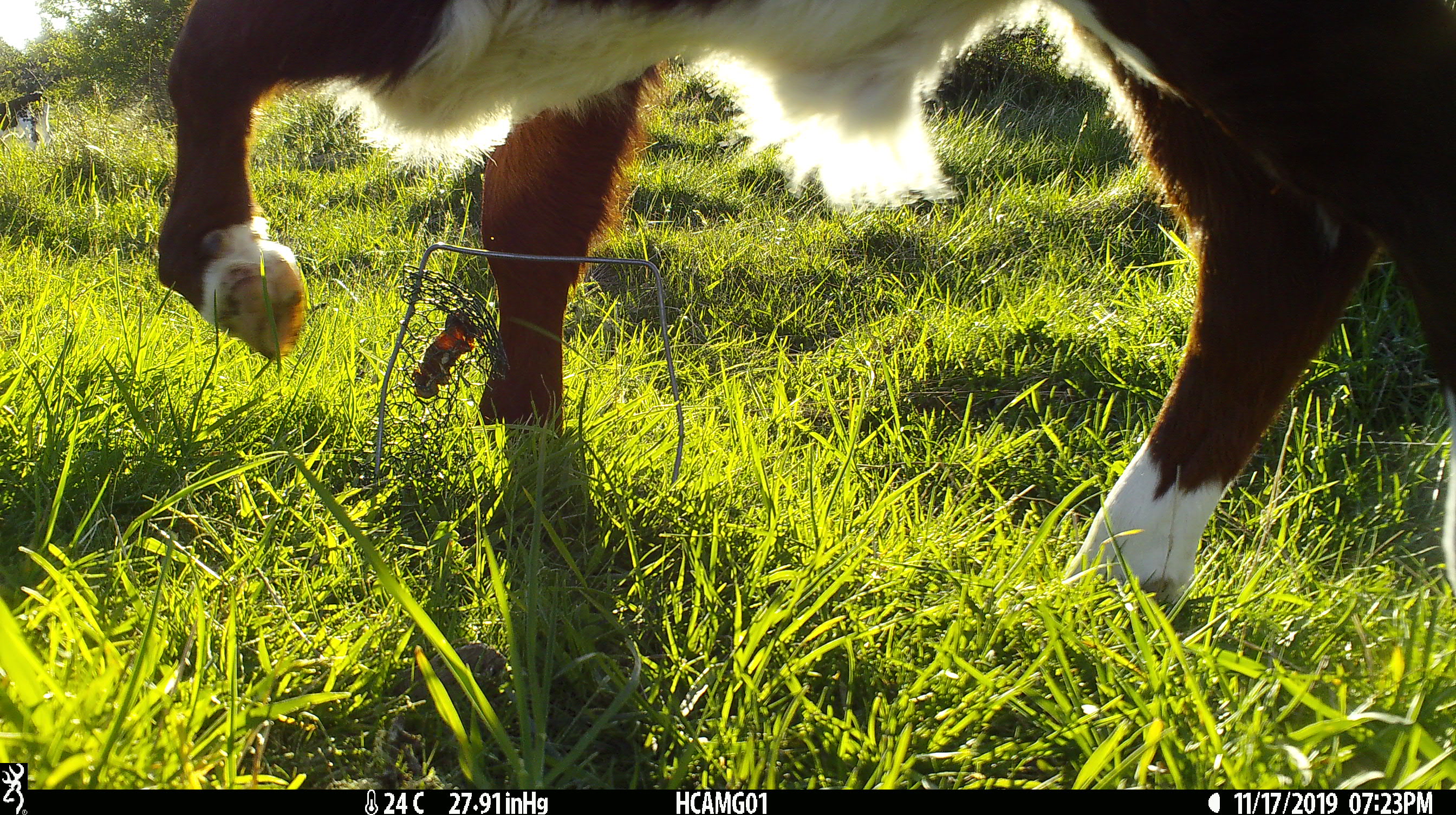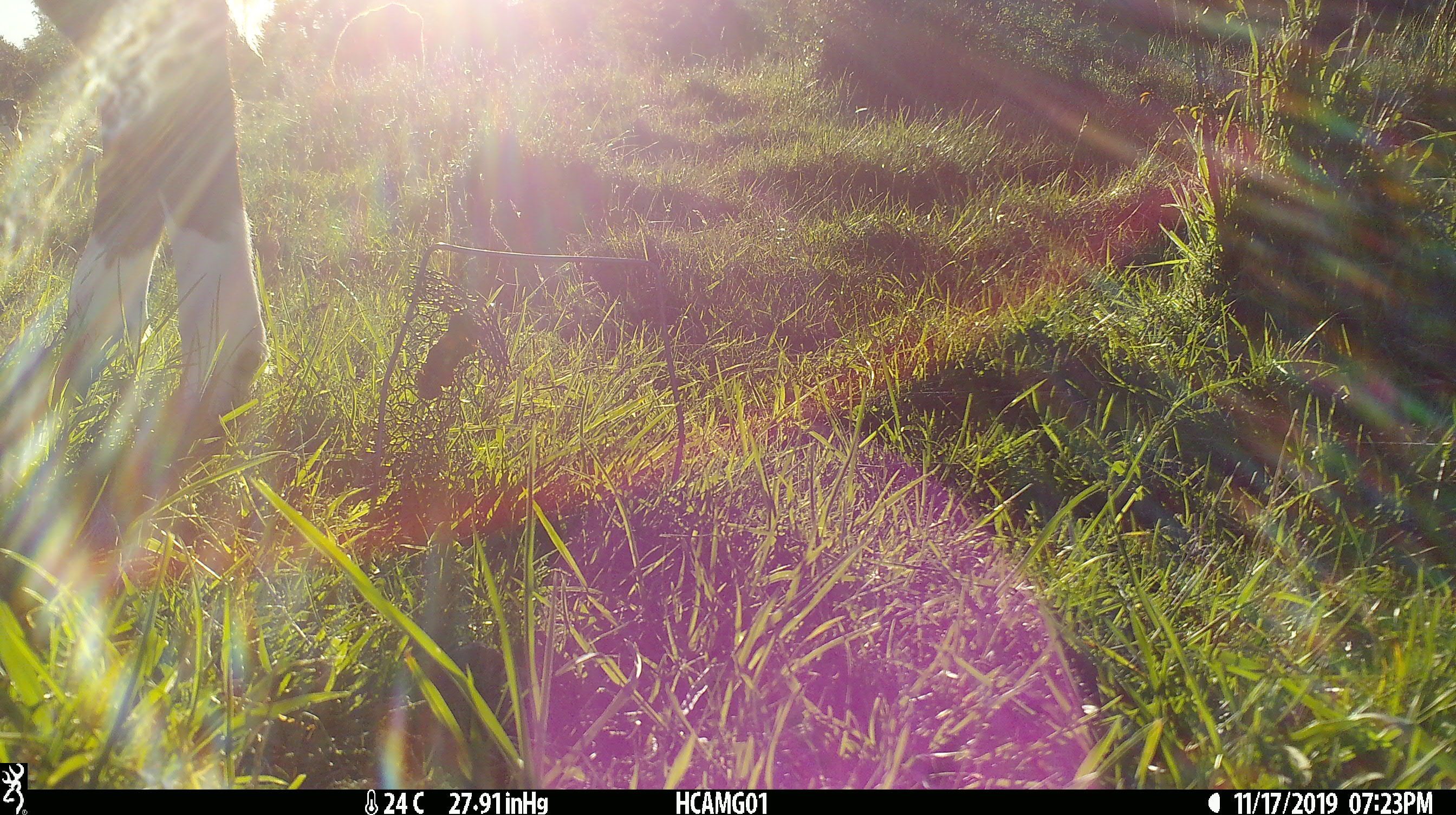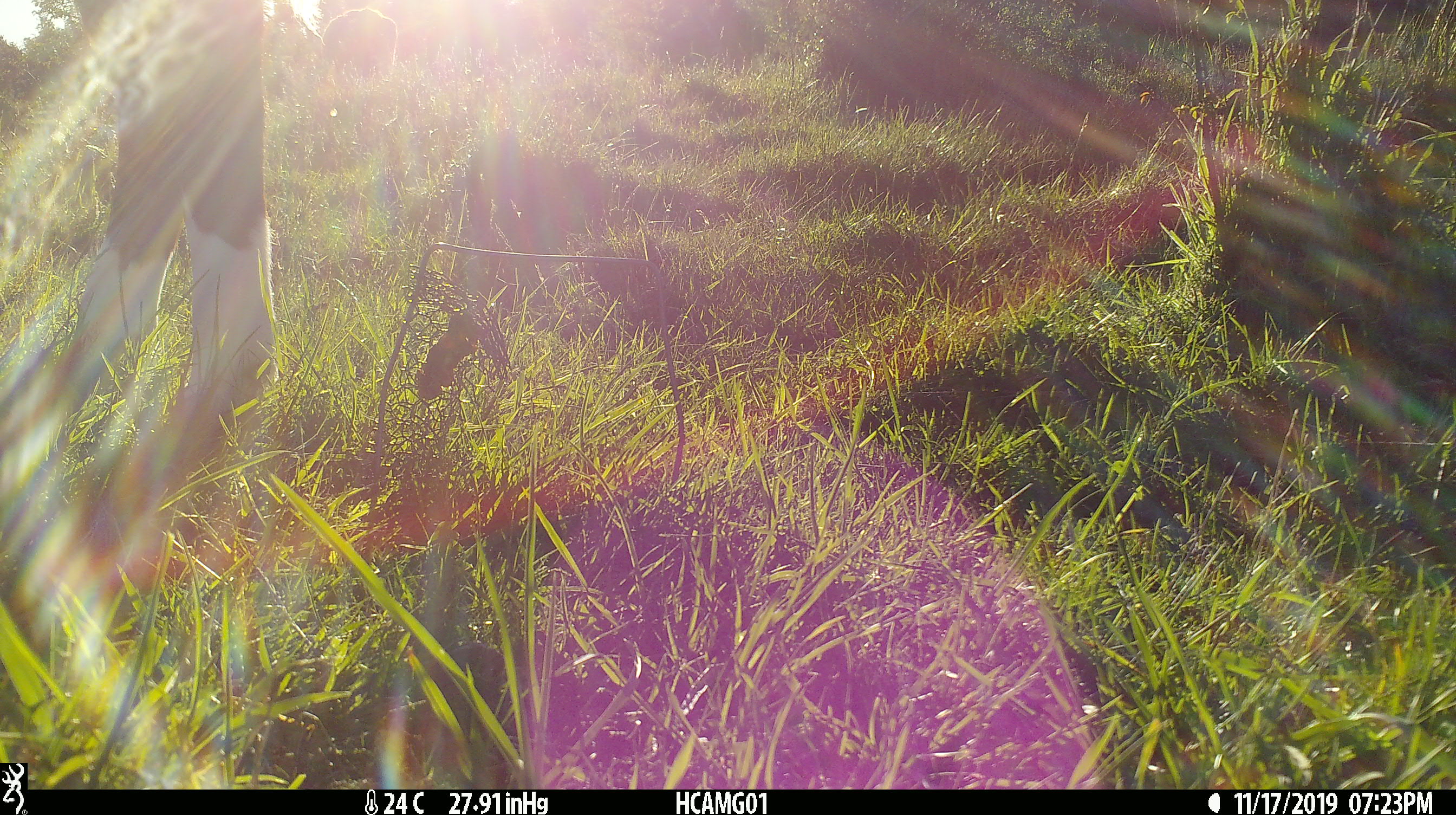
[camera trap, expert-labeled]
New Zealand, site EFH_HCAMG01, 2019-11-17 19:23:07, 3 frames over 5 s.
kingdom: Animalia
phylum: Chordata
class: Mammalia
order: Artiodactyla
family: Bovidae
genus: Bos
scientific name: Bos taurus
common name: domestic cow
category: cow